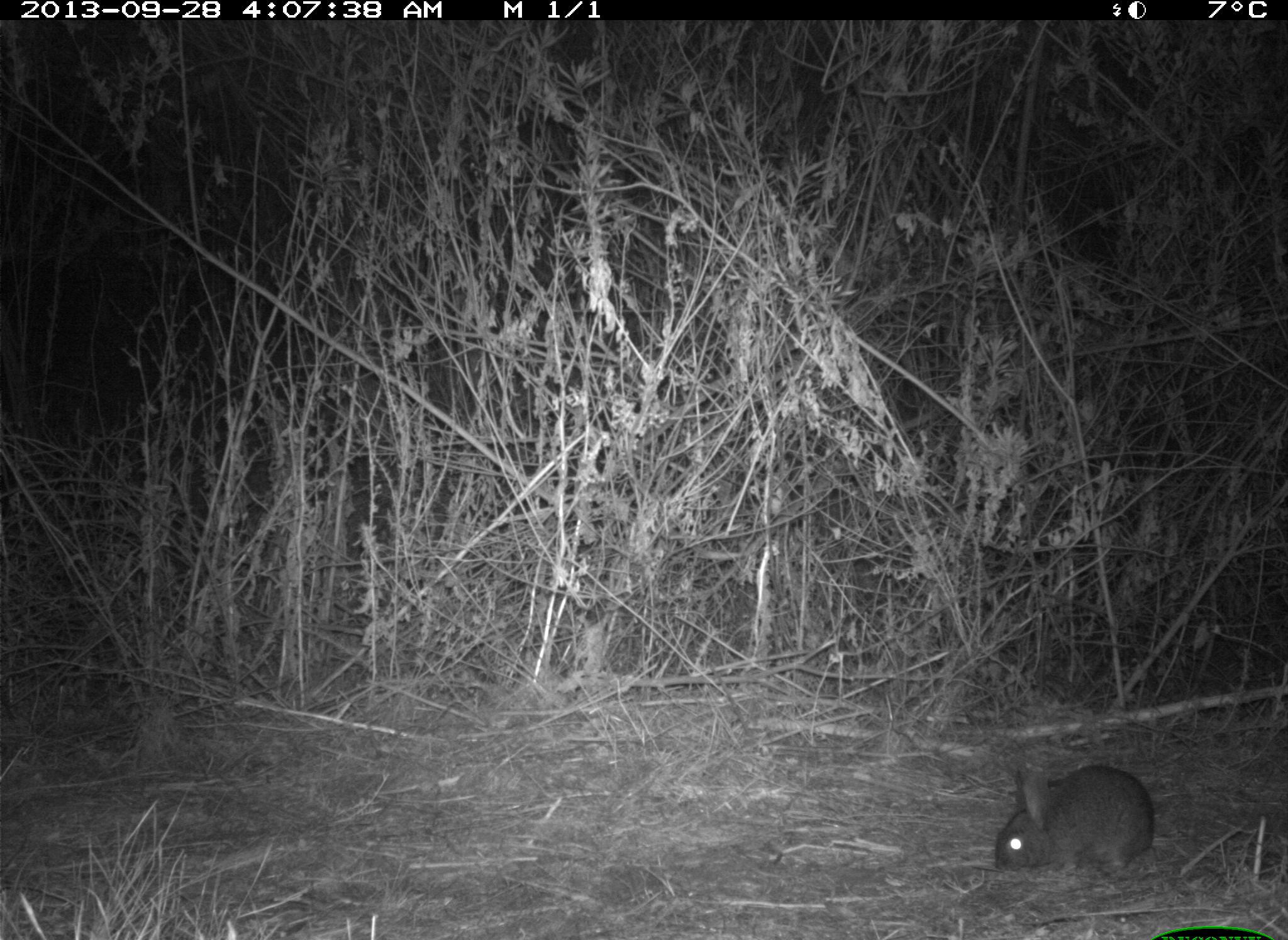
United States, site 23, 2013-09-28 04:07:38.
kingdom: Animalia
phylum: Chordata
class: Mammalia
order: Lagomorpha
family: Leporidae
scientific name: Leporidae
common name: rabbits and hares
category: rabbit